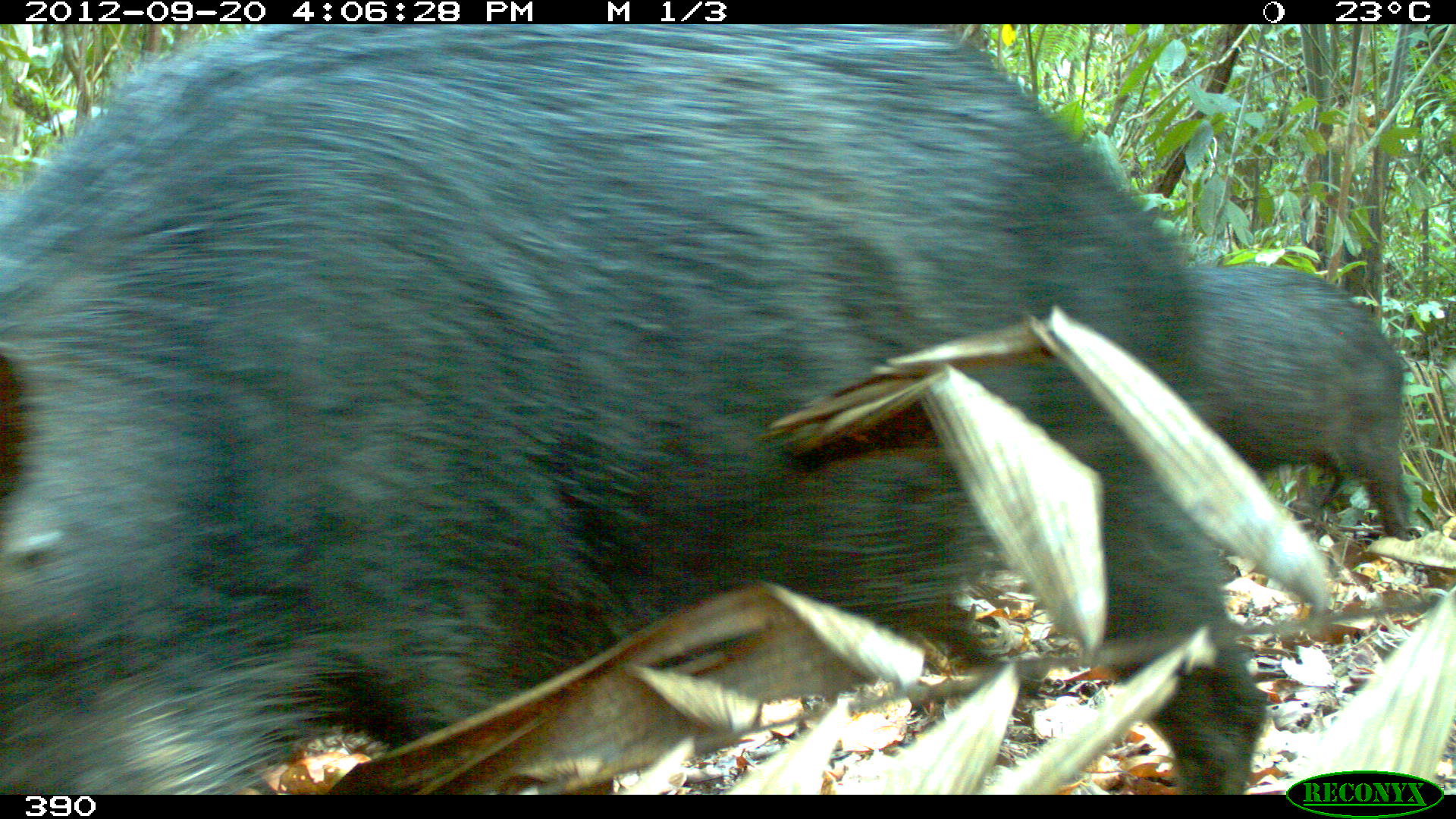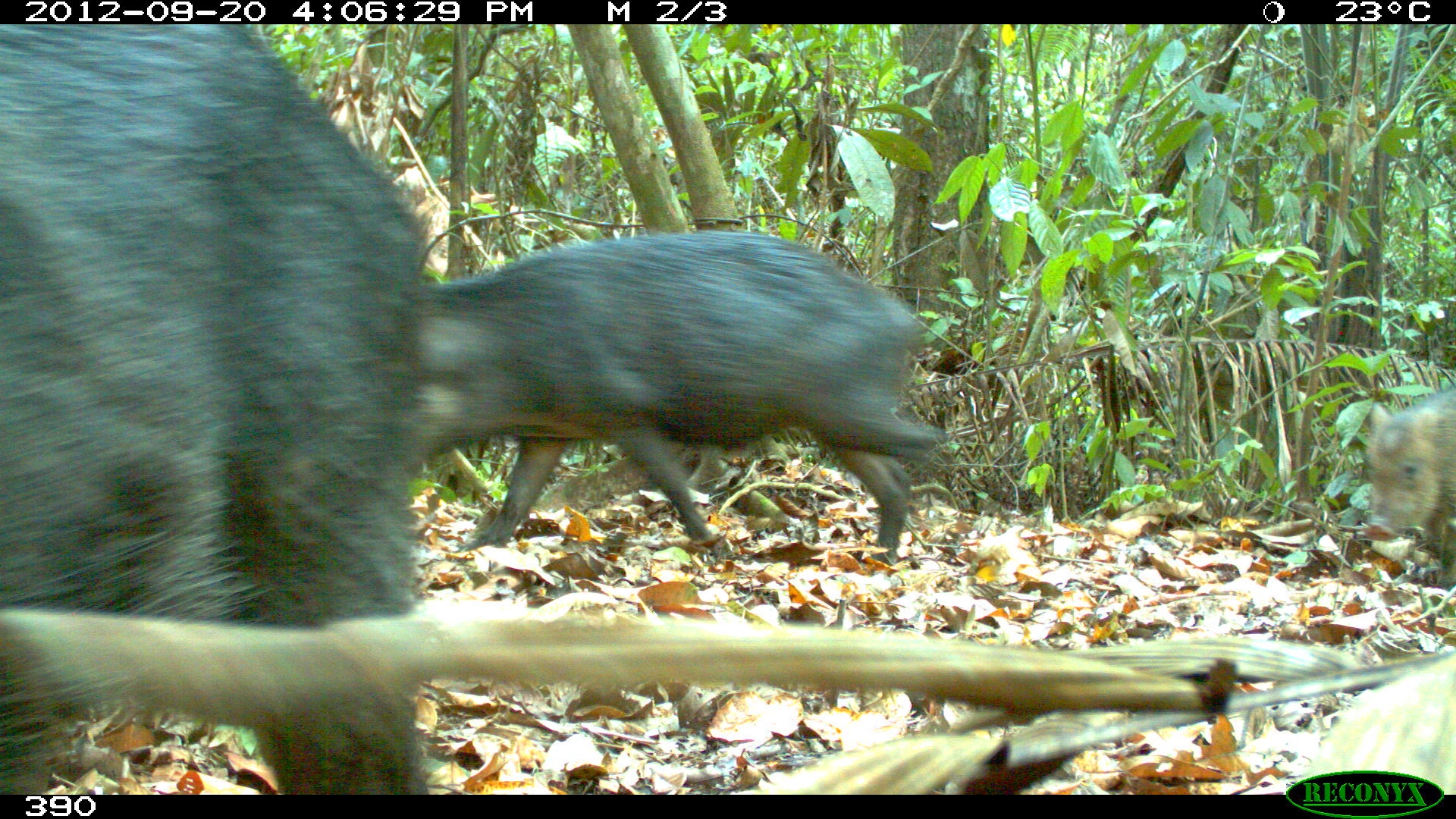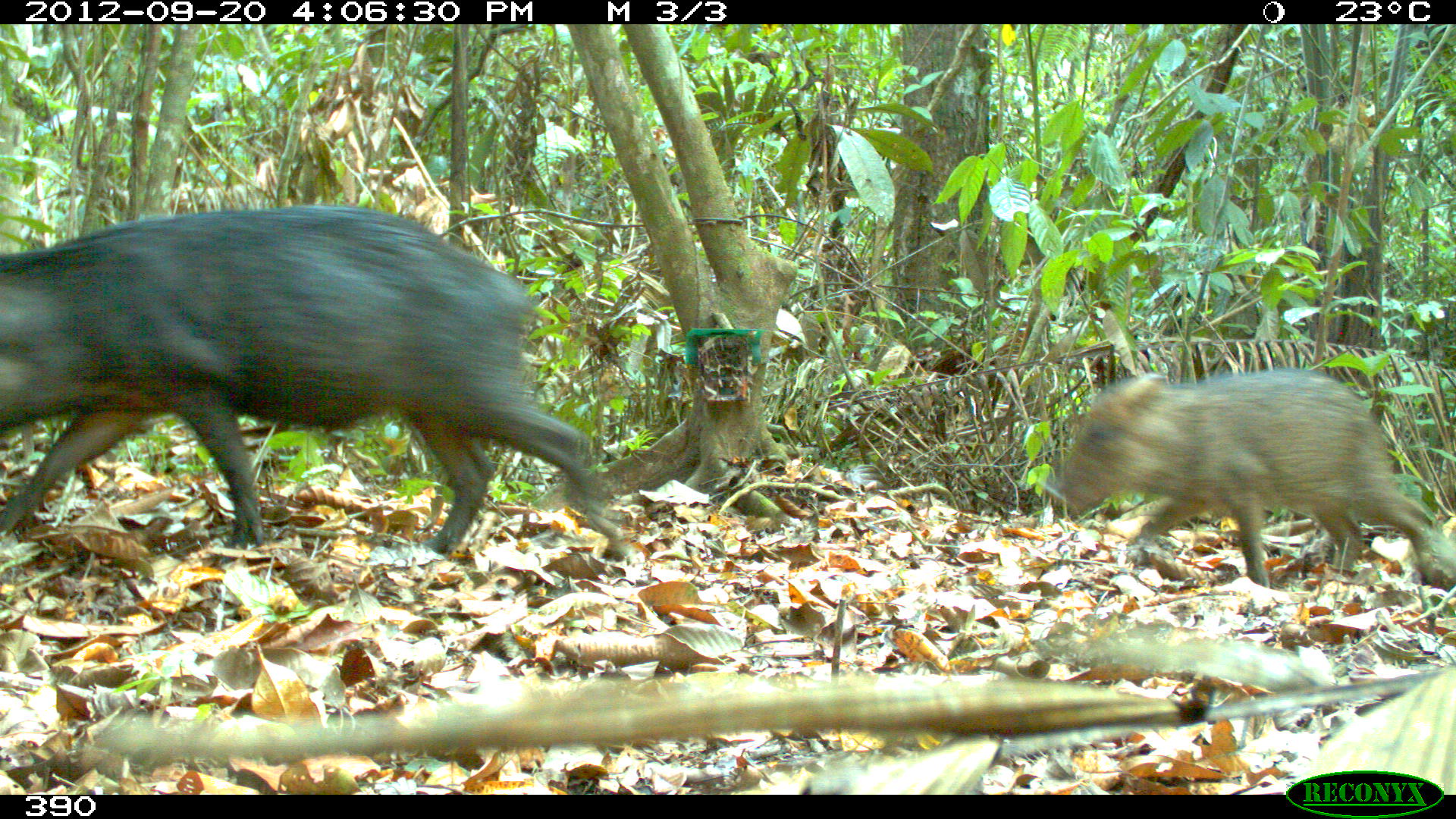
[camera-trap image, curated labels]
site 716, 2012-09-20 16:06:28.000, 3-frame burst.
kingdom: Animalia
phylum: Chordata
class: Mammalia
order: Artiodactyla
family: Tayassuidae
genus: Tayassu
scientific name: Tayassu pecari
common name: white-lipped peccary